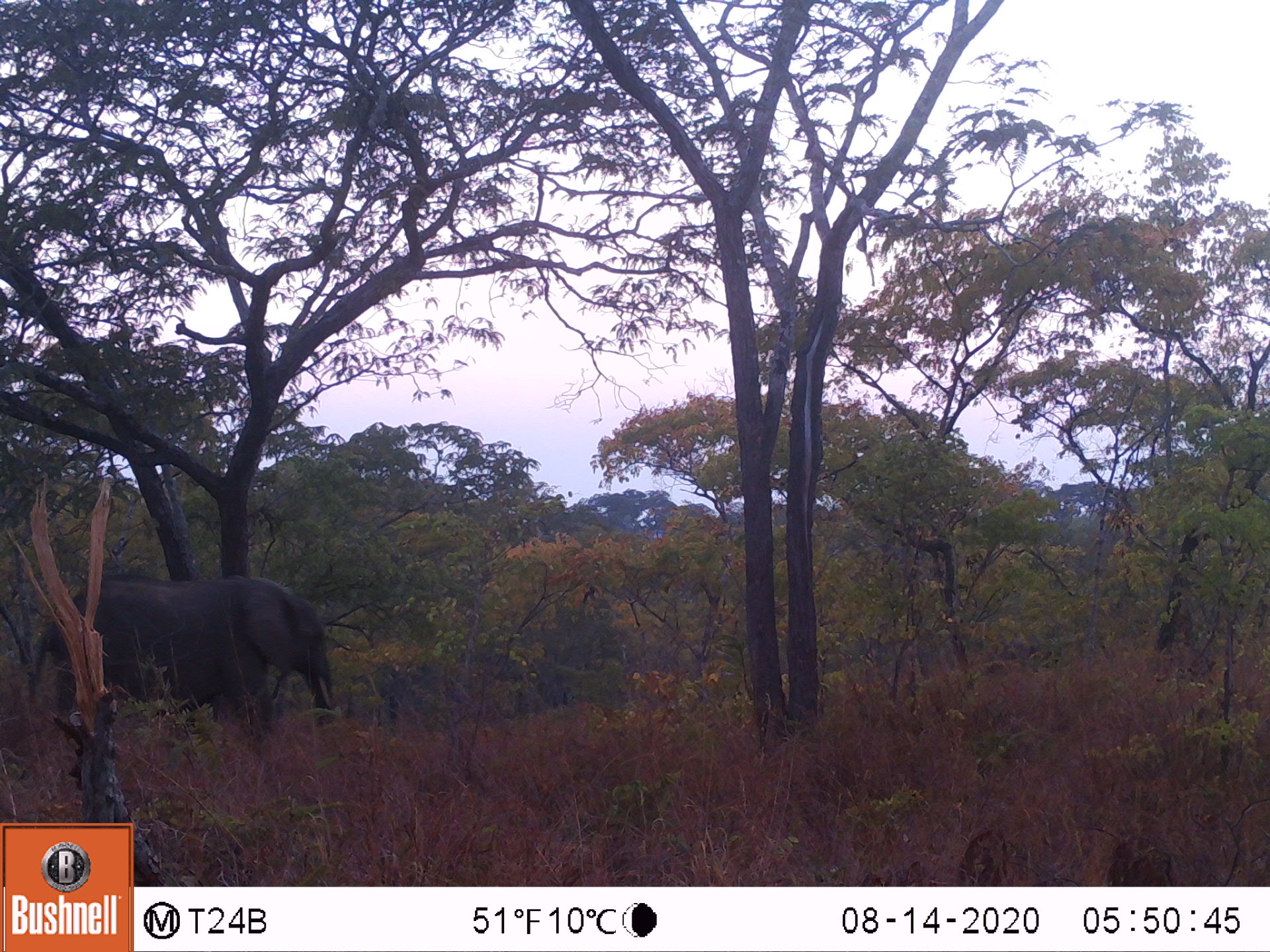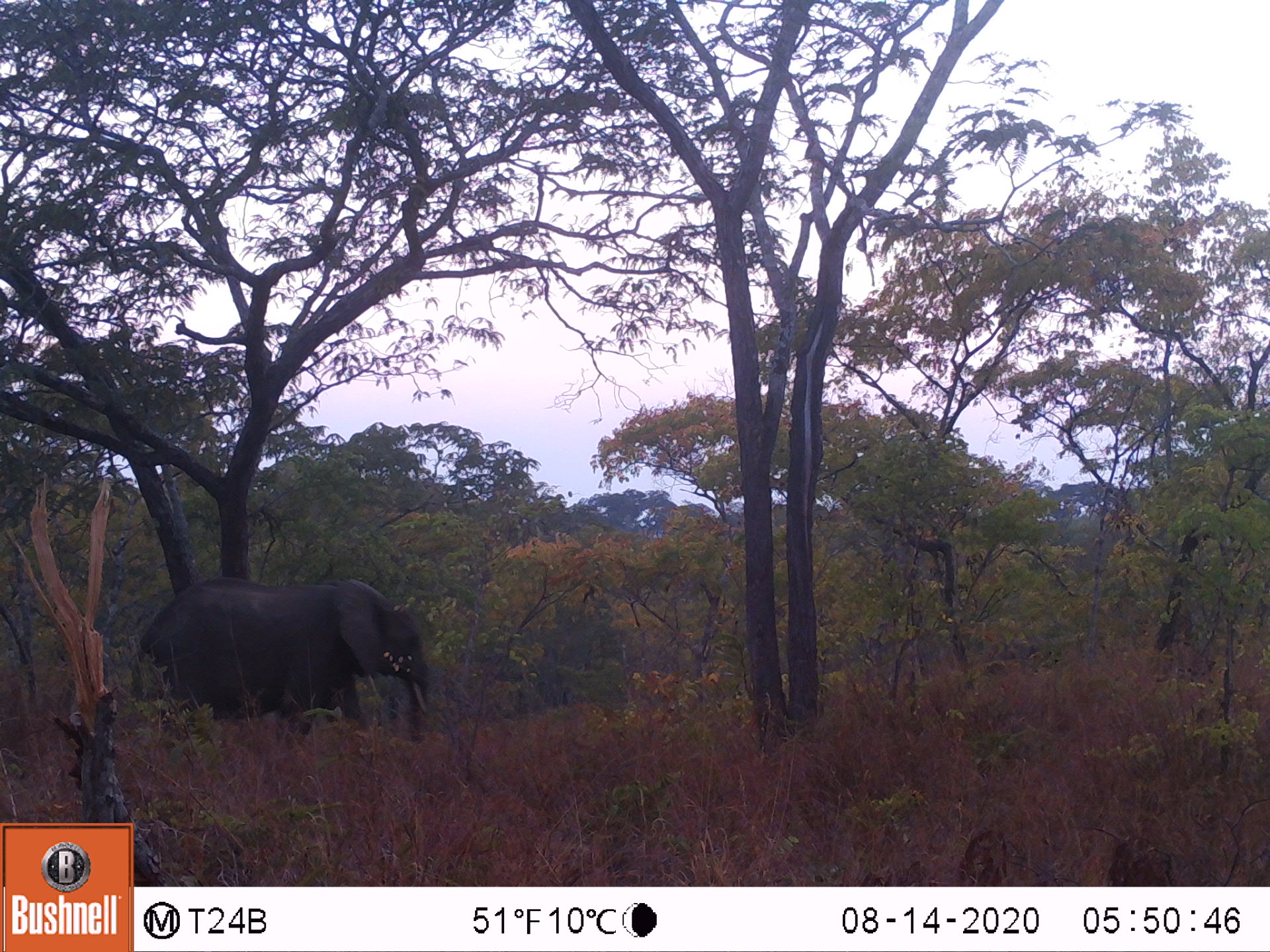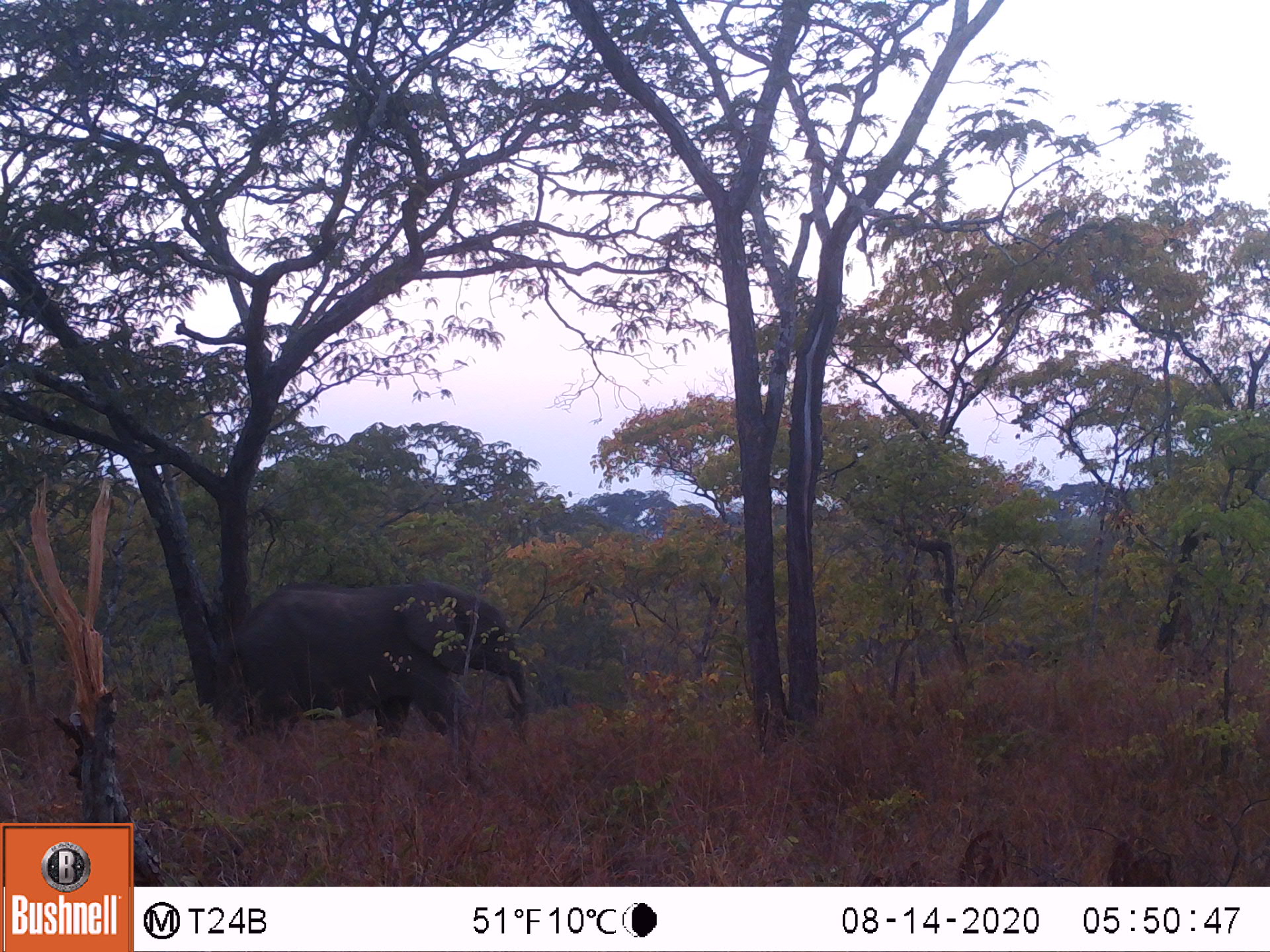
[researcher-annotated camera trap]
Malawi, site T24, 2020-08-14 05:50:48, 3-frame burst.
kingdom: Animalia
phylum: Chordata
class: Mammalia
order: Proboscidea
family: Elephantidae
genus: Loxodonta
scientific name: Loxodonta africana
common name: african savanna elephant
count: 1